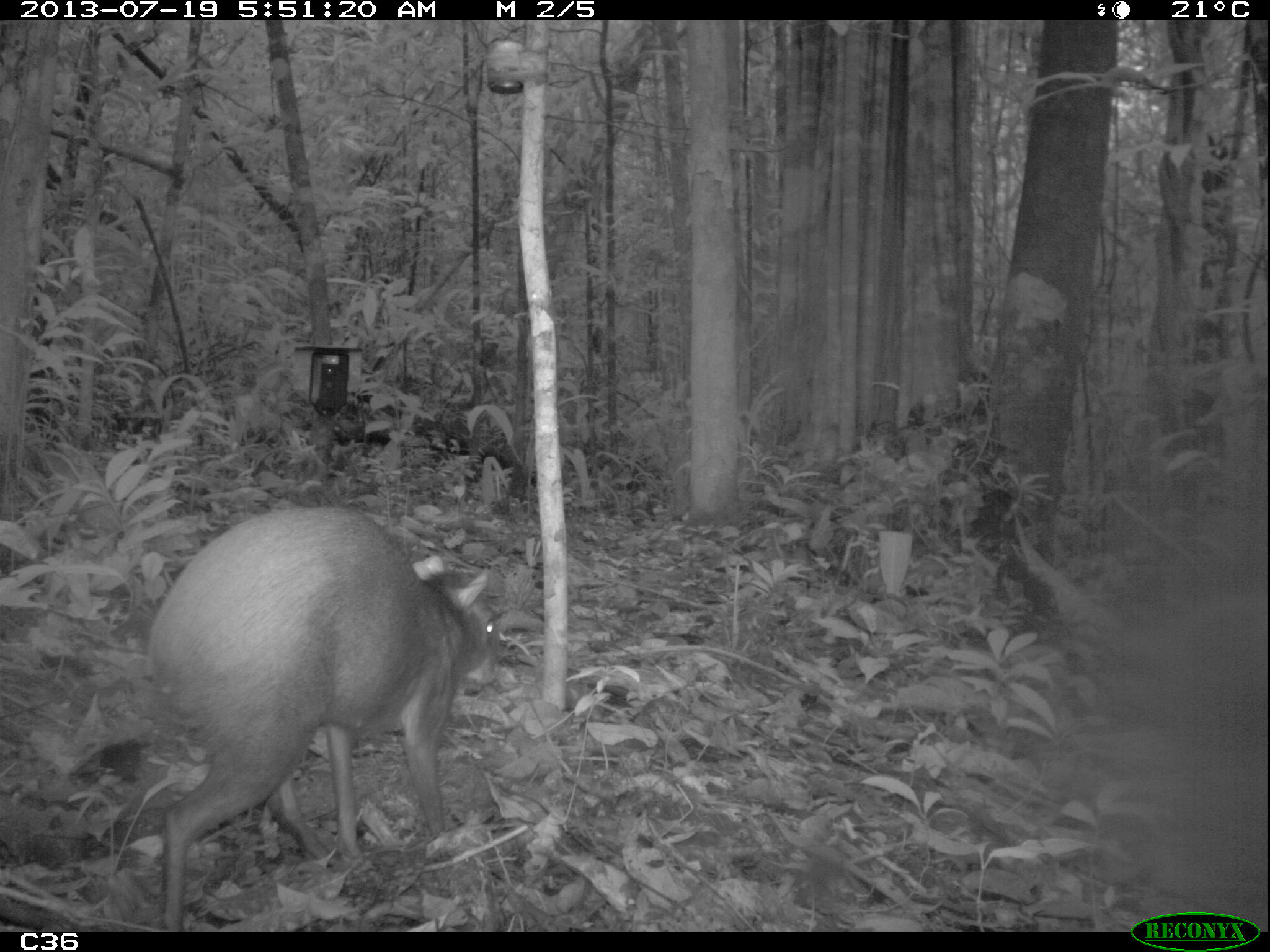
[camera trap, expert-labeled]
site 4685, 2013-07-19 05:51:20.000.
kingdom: Animalia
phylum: Chordata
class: Mammalia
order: Rodentia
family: Dasyproctidae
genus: Dasyprocta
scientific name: Dasyprocta leporina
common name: red-rumped agouti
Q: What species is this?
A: Dasyprocta leporina (red-rumped agouti).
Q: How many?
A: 1.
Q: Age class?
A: Adult.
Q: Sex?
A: Female.